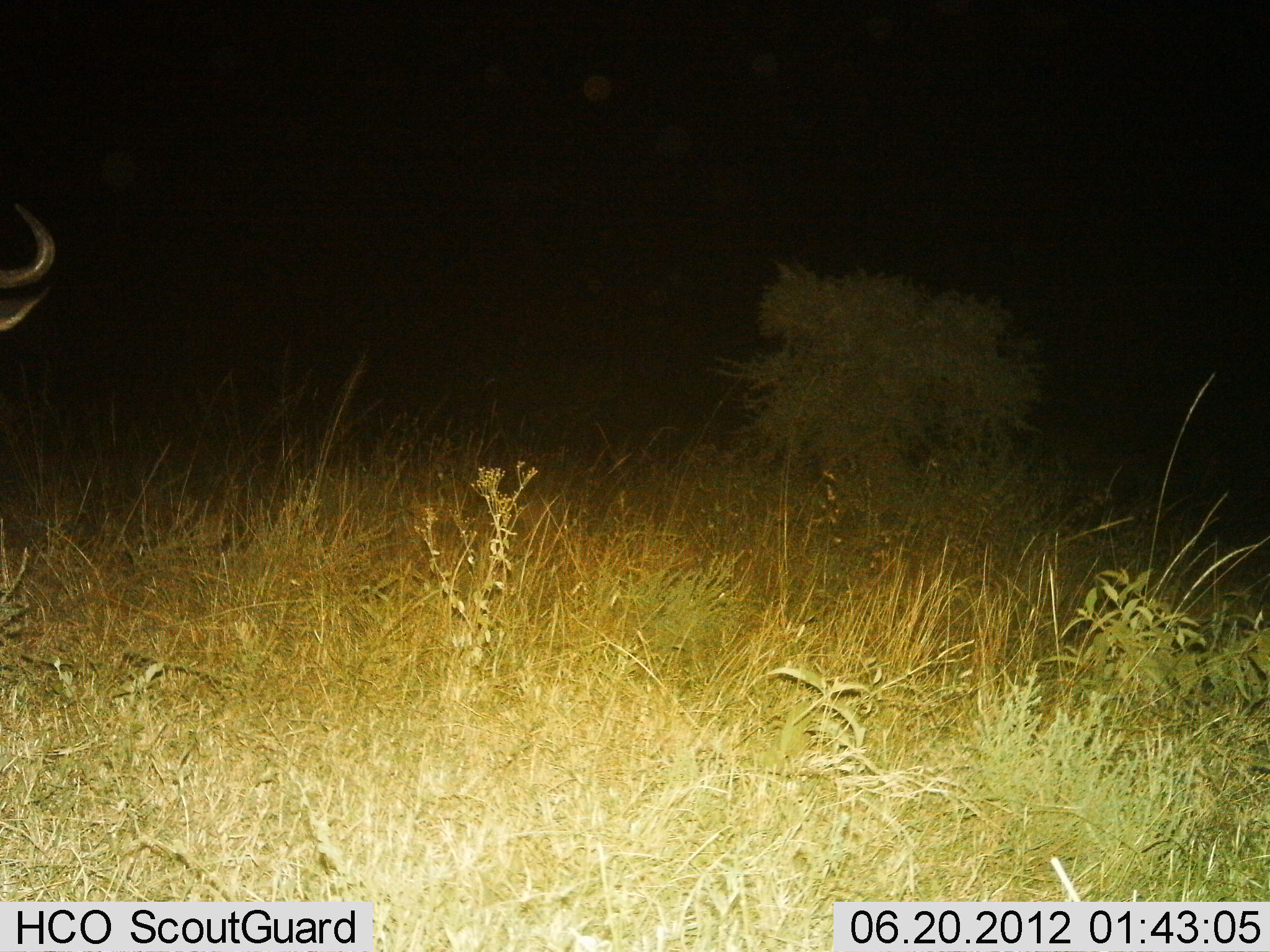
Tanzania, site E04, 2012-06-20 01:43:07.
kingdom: Animalia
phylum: Chordata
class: Mammalia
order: Artiodactyla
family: Bovidae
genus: Connochaetes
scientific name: Connochaetes taurinus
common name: blue wildebeest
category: wildebeest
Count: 1.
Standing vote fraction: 100%.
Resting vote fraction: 0%.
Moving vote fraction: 0%.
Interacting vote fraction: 0%.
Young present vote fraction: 0%.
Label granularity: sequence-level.